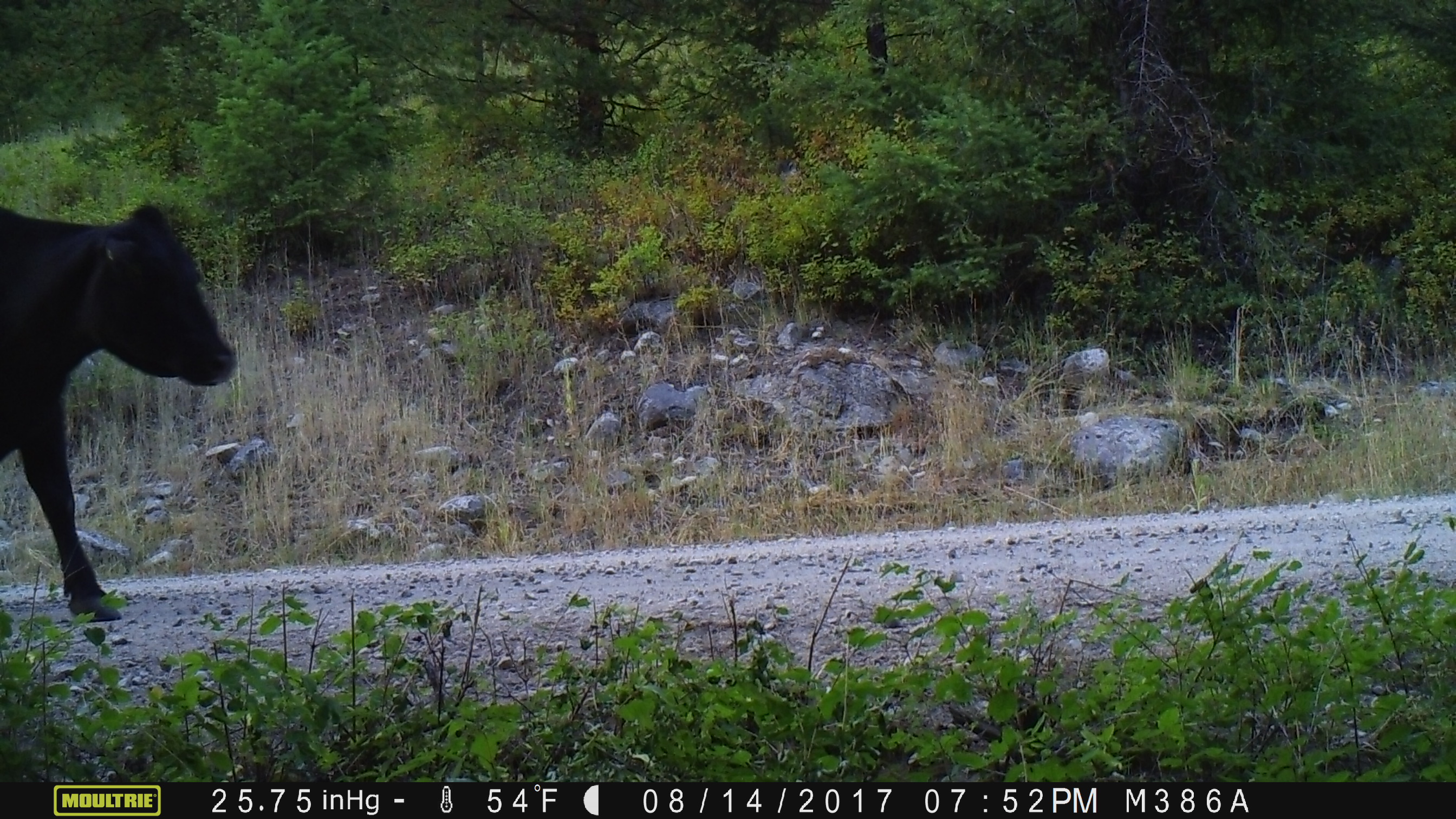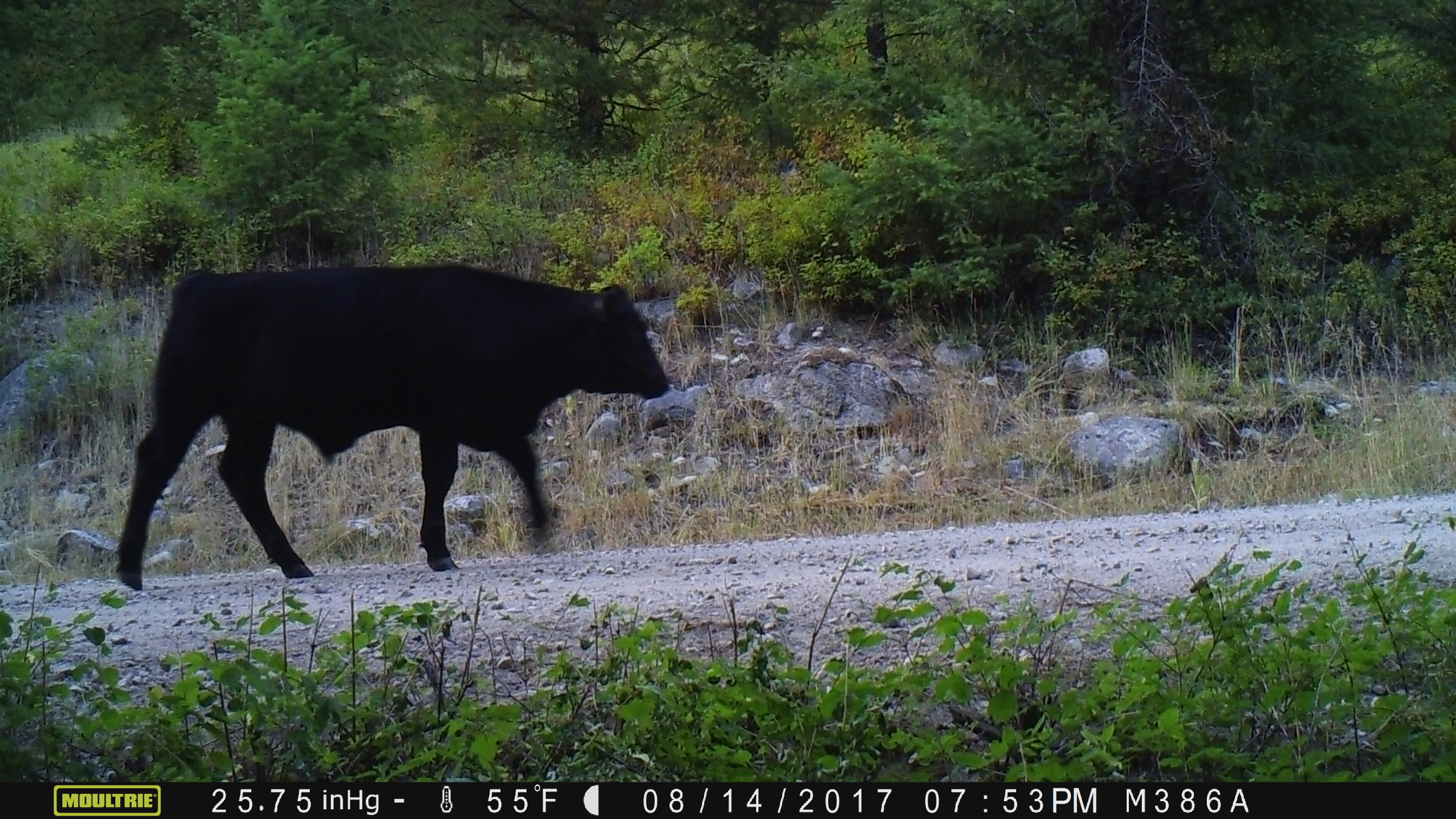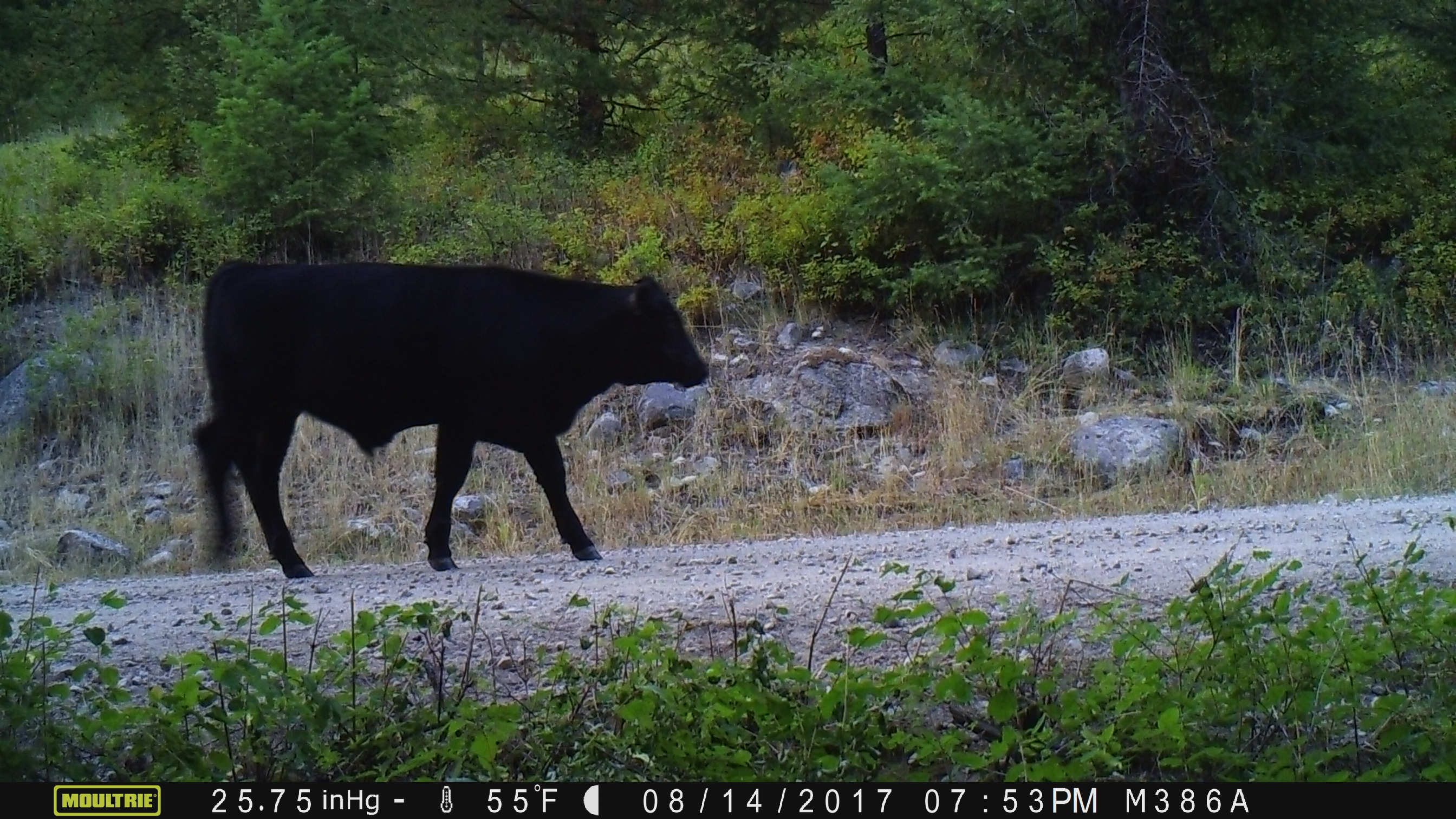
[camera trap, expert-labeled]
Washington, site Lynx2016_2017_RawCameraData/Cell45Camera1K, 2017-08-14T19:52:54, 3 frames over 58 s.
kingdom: Animalia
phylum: Chordata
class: Mammalia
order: Artiodactyla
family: Bovidae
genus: Bos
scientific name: Bos taurus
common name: domestic cattle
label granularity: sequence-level